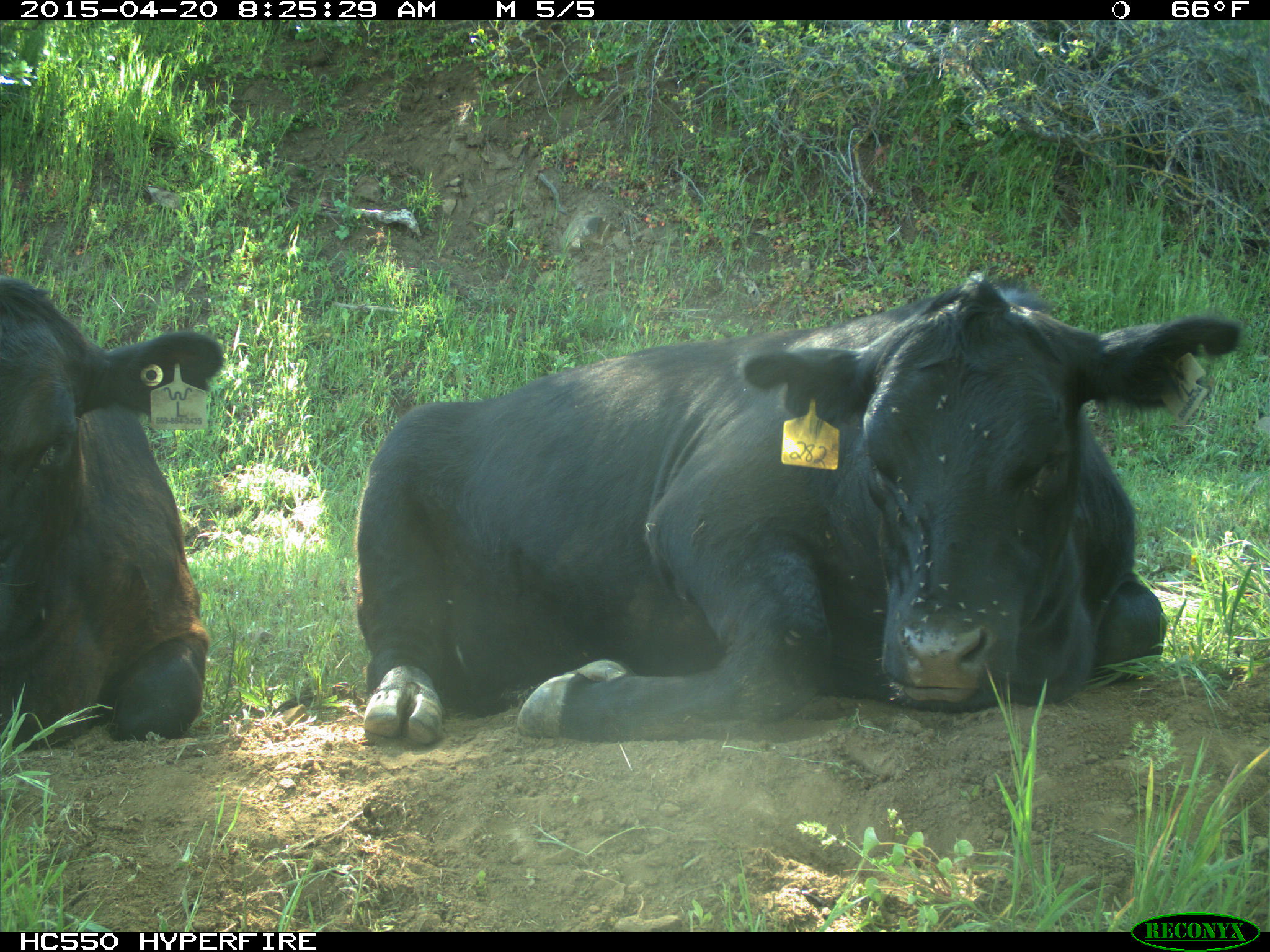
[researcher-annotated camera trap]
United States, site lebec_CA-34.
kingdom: Animalia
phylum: Chordata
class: Mammalia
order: Artiodactyla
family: Bovidae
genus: Bos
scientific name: Bos taurus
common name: domestic cow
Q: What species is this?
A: Bos taurus (domestic cow).